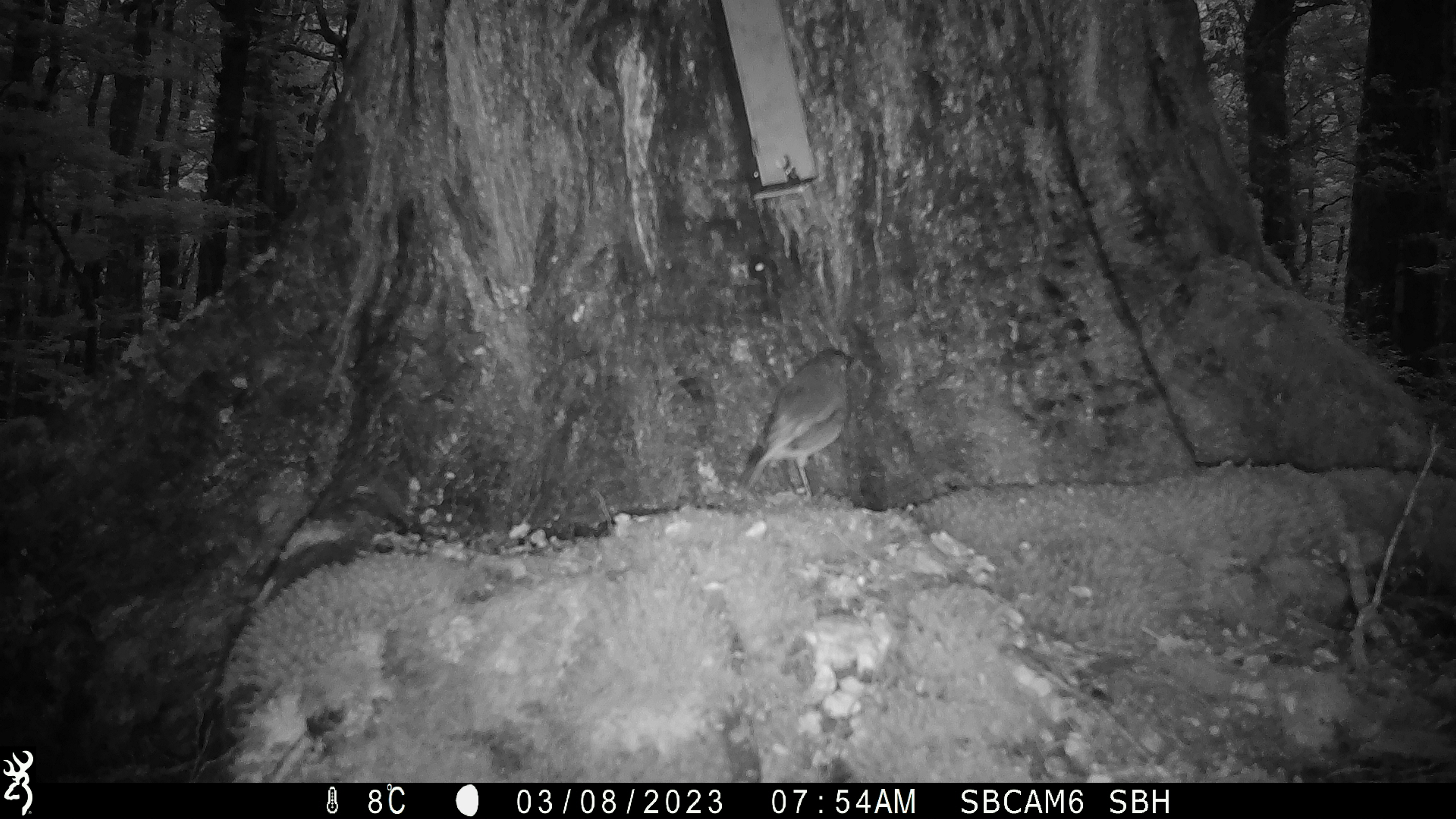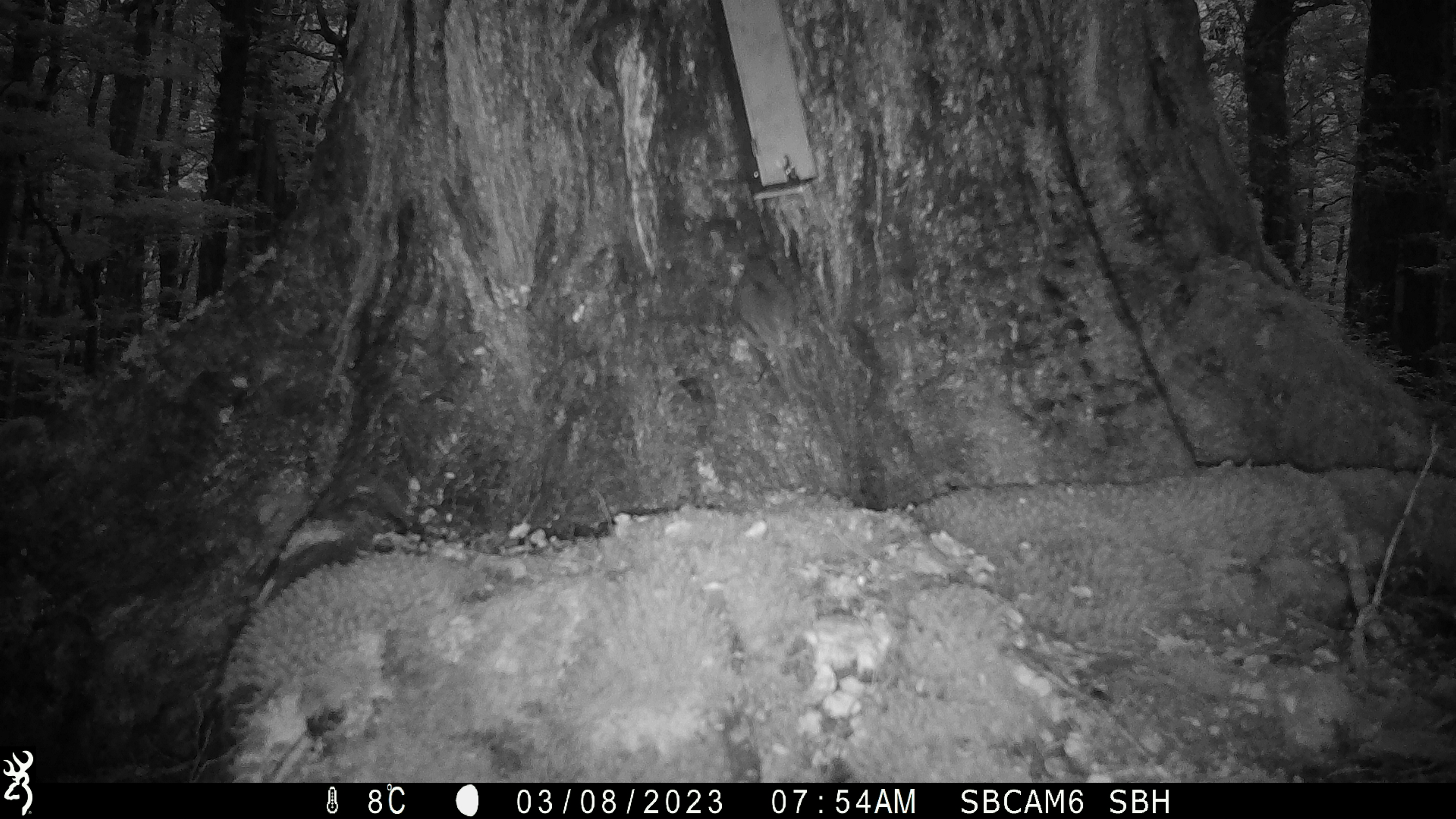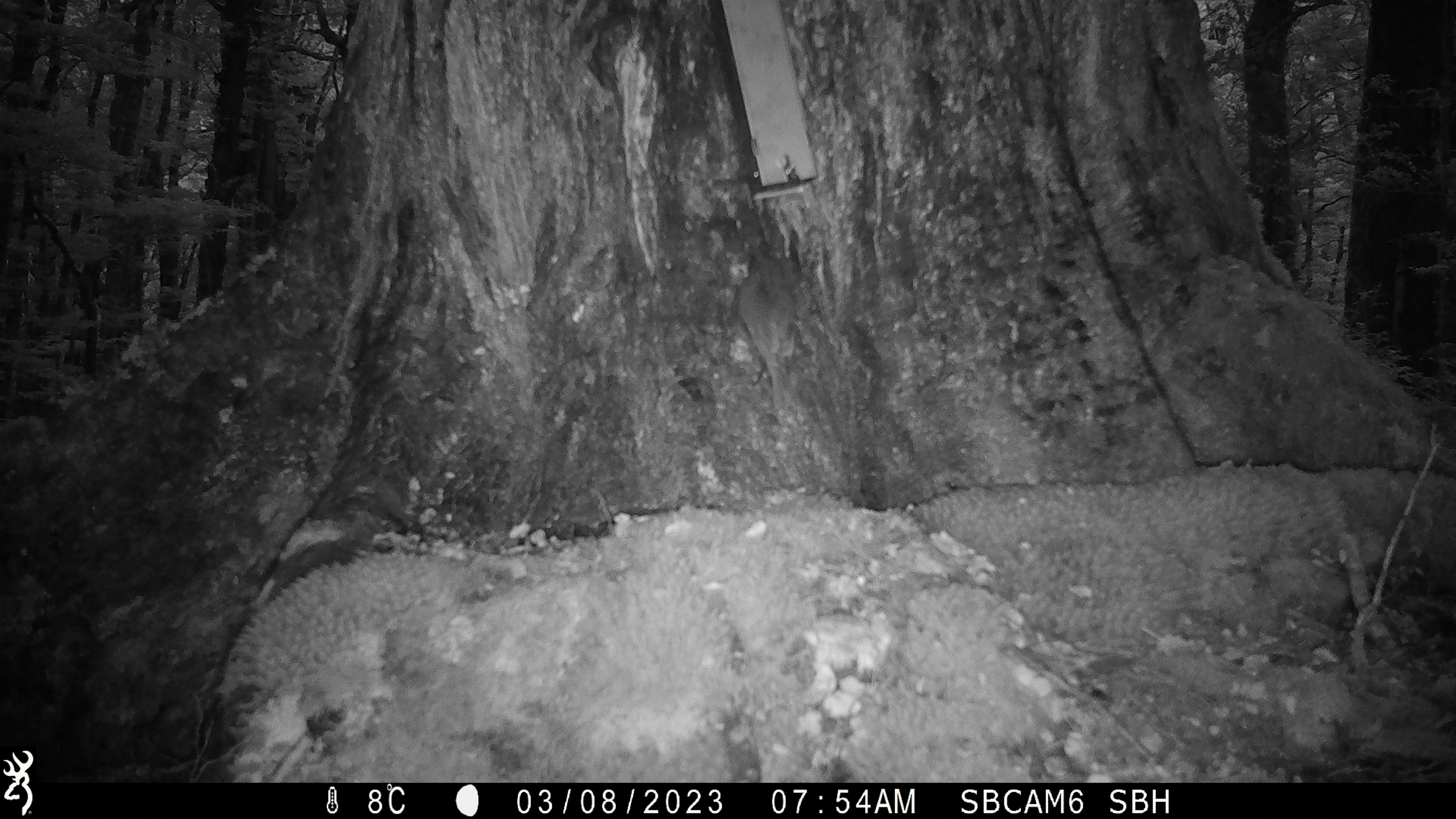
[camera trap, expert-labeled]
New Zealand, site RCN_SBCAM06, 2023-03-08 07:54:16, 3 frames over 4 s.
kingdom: Animalia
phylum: Chordata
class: Aves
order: Passeriformes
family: Petroicidae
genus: Petroica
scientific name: Petroica australis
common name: new zealand robin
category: robin